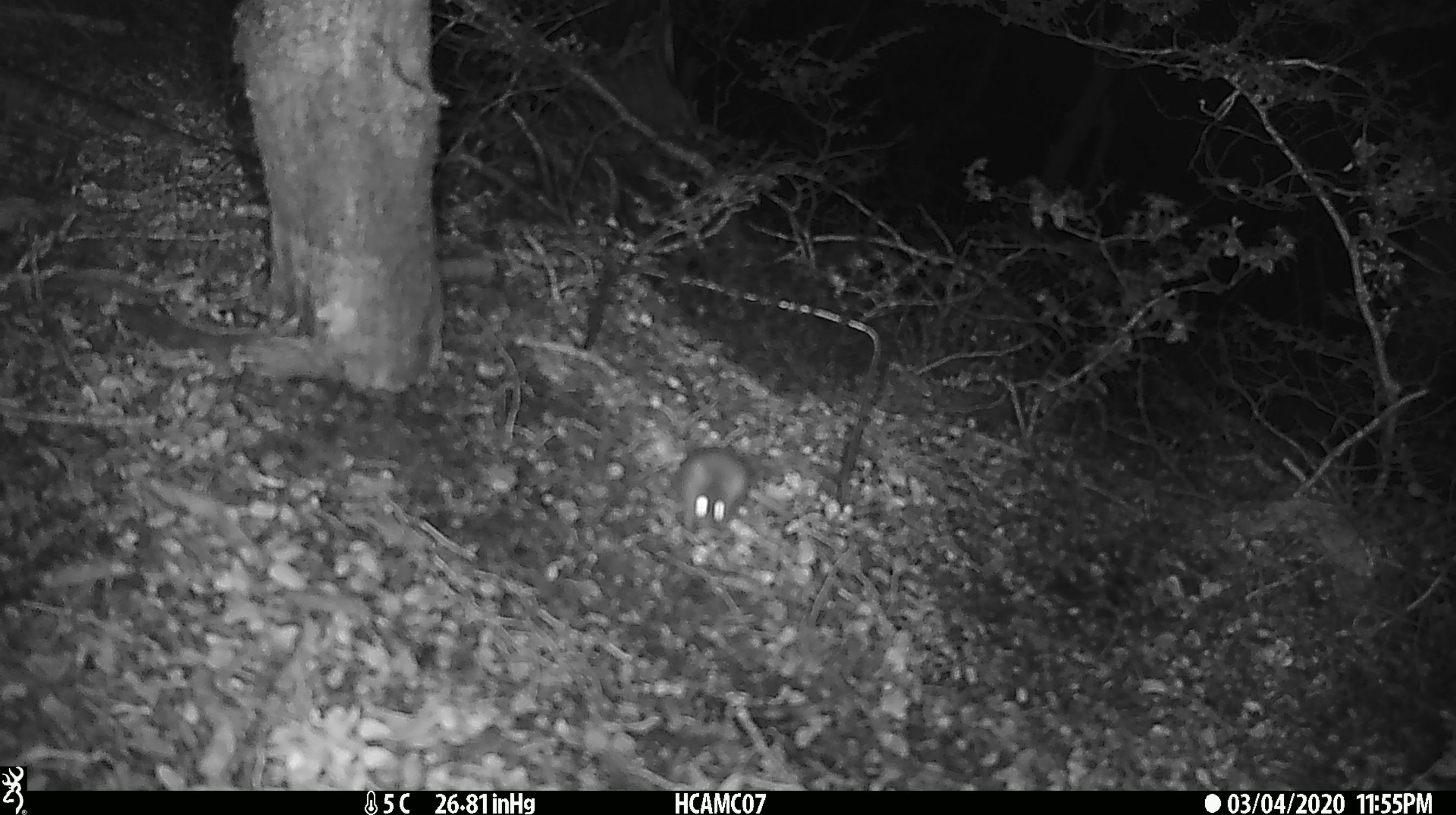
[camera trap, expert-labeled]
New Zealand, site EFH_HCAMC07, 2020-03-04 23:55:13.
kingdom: Animalia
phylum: Chordata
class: Mammalia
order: Rodentia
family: Muridae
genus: Mus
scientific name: Mus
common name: mouse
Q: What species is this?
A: Mouse (Mus).